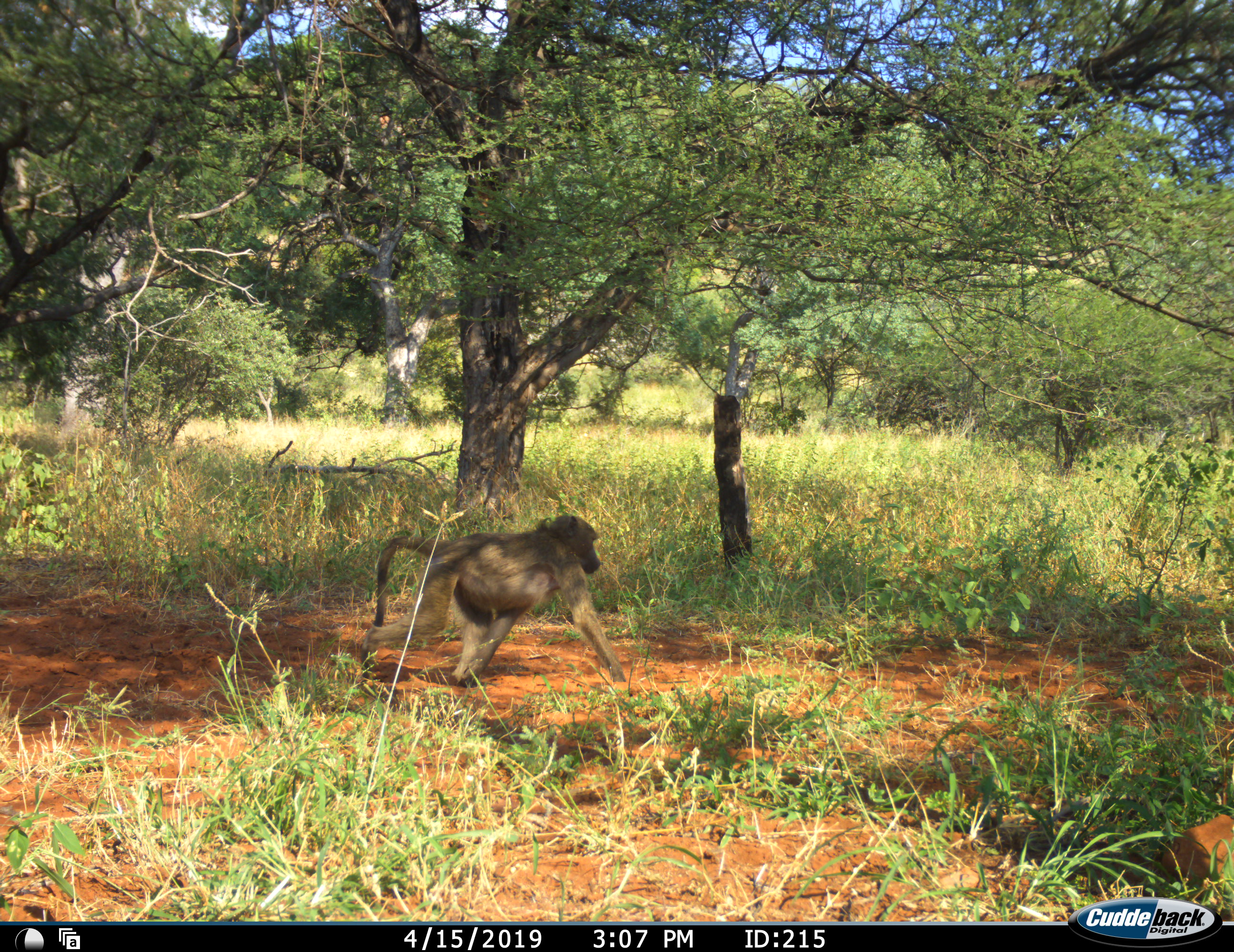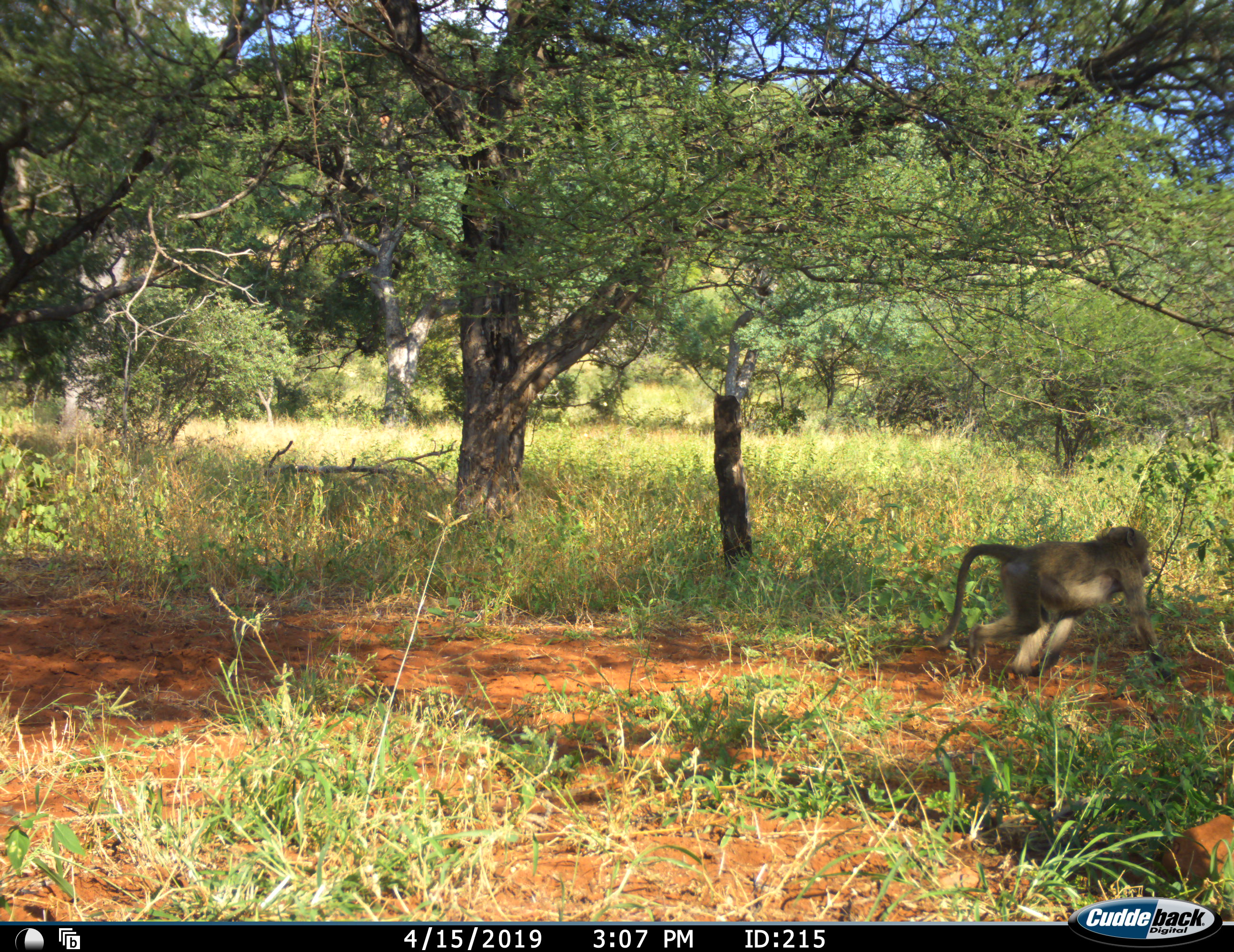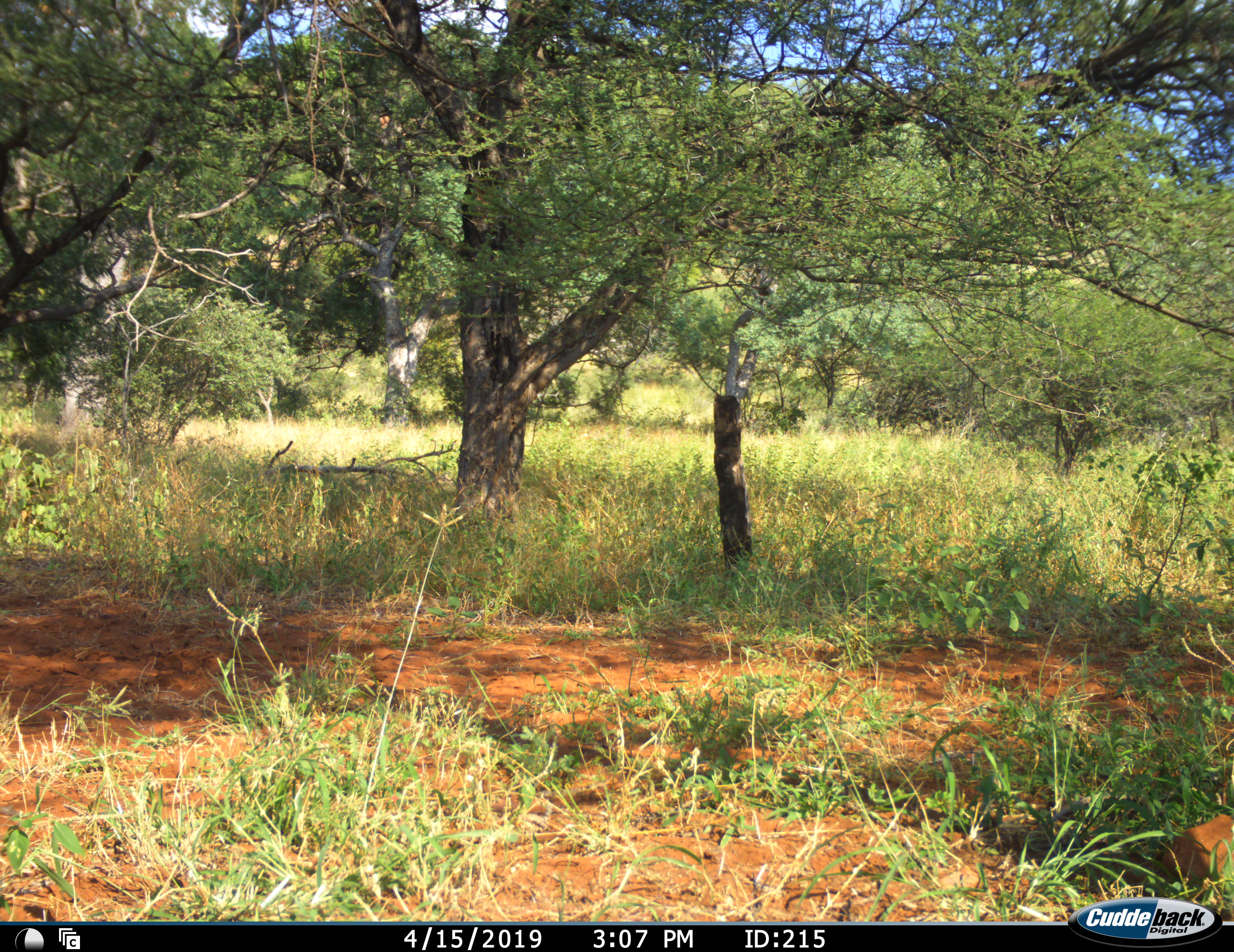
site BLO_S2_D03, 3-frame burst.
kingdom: Animalia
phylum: Chordata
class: Mammalia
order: Primates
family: Cercopithecidae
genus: Papio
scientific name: Papio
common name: baboon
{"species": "baboon (Papio)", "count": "1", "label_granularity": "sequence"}